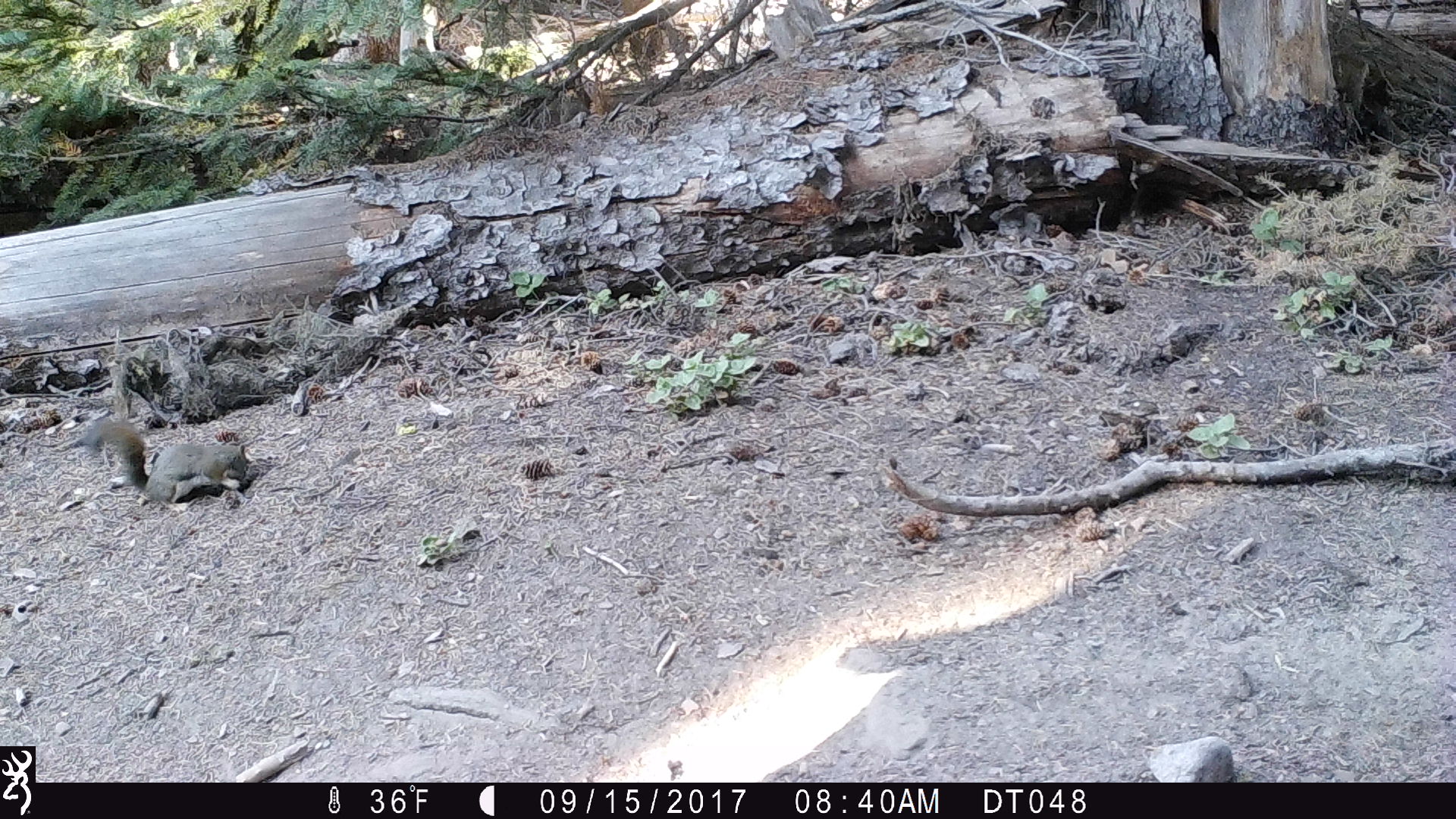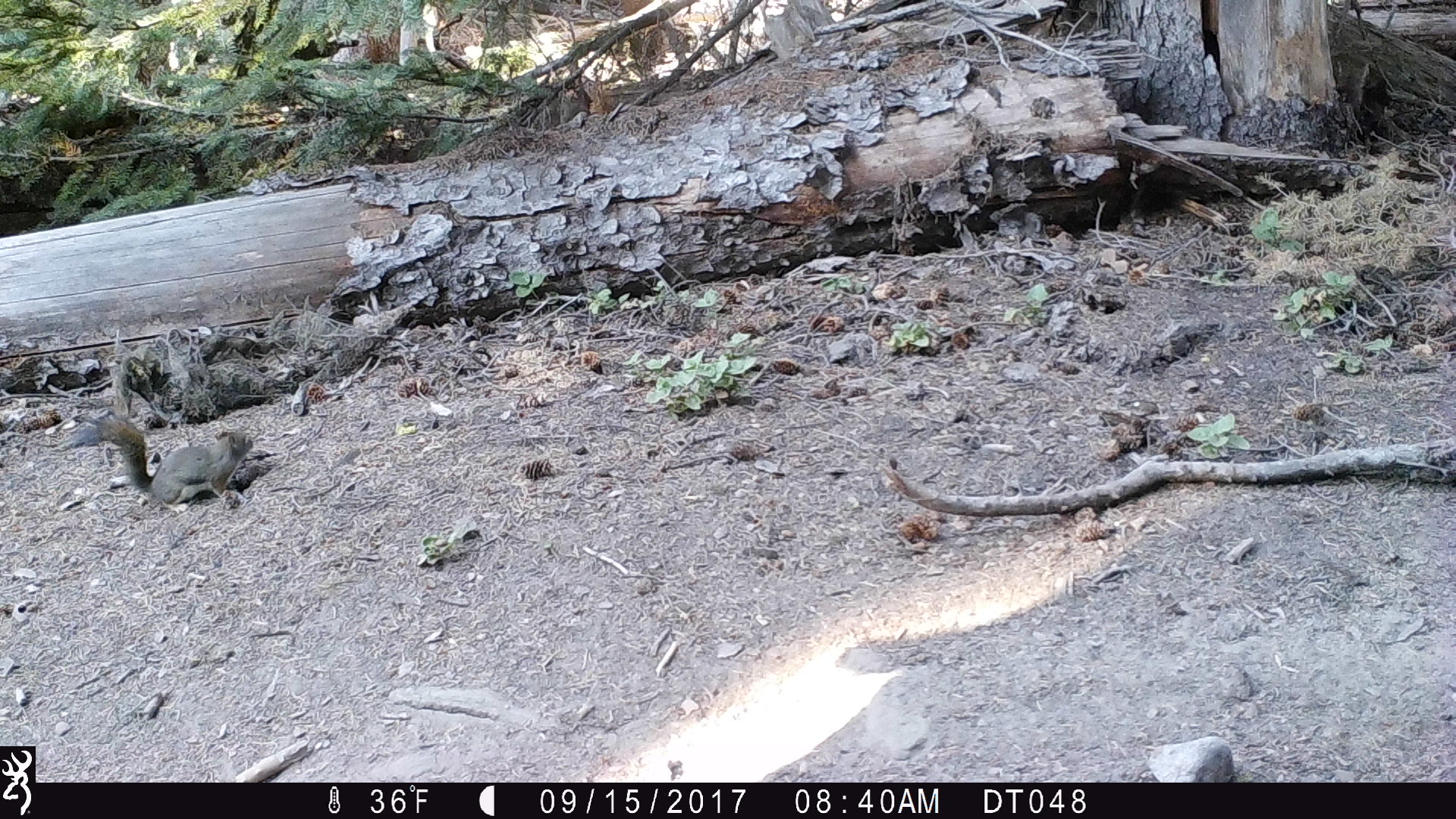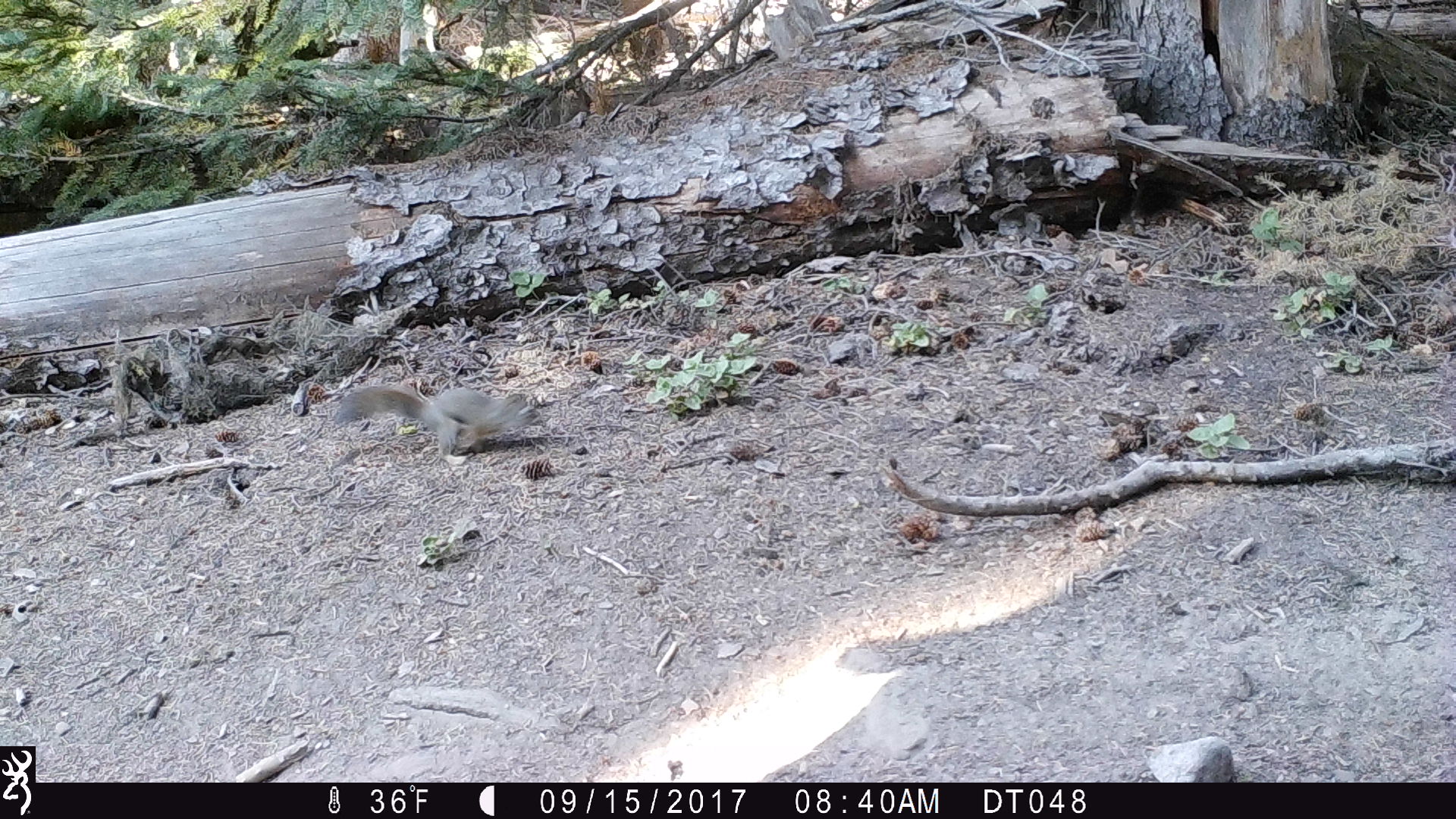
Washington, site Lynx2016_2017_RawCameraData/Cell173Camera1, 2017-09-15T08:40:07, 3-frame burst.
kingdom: Animalia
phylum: Chordata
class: Mammalia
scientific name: Mammalia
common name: small mammal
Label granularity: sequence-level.